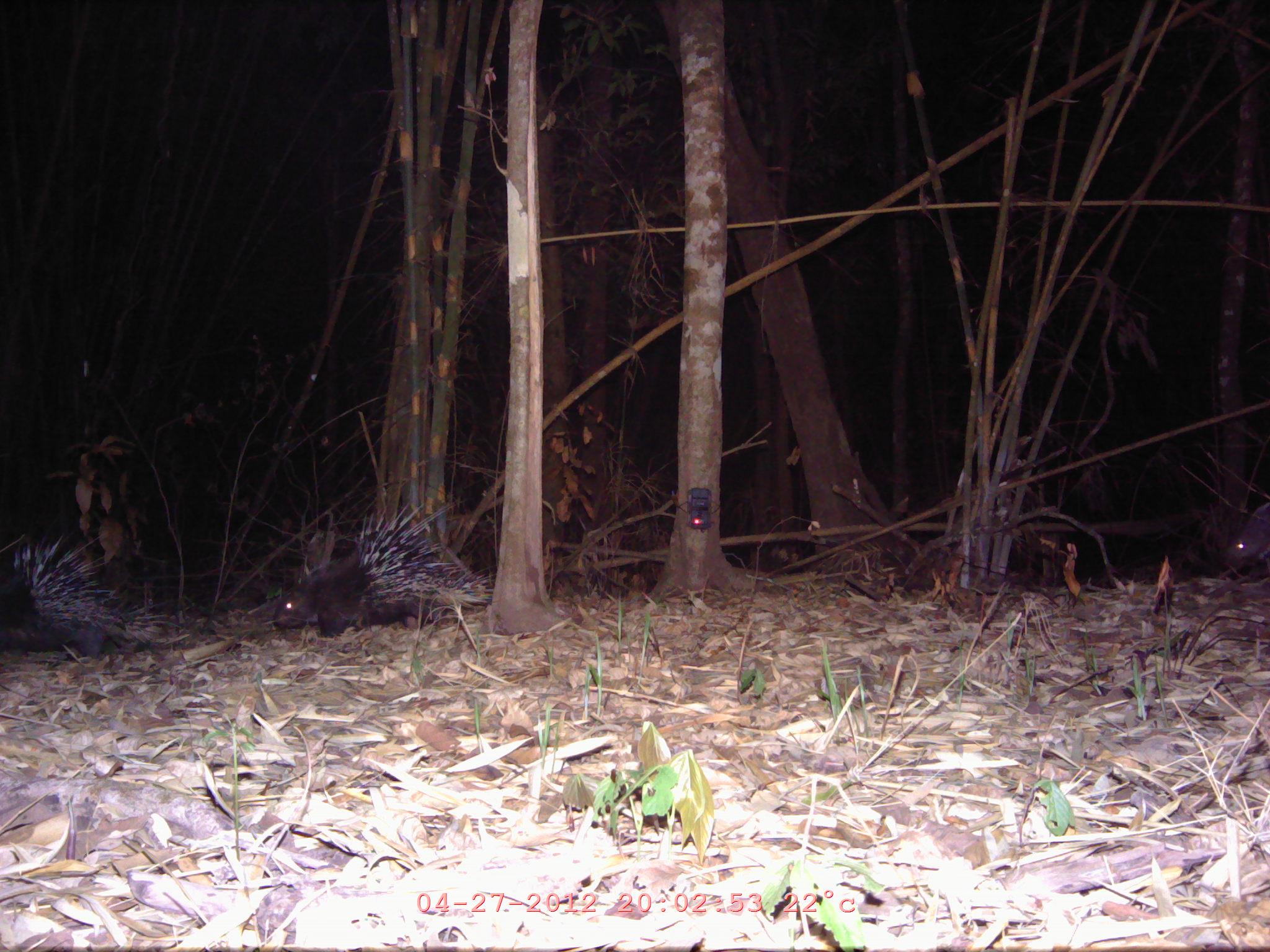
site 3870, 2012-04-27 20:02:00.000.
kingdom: Animalia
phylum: Chordata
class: Mammalia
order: Rodentia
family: Hystricidae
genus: Hystrix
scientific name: Hystrix brachyura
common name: east asian porcupine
Hystrix brachyura (east asian porcupine), count 2.